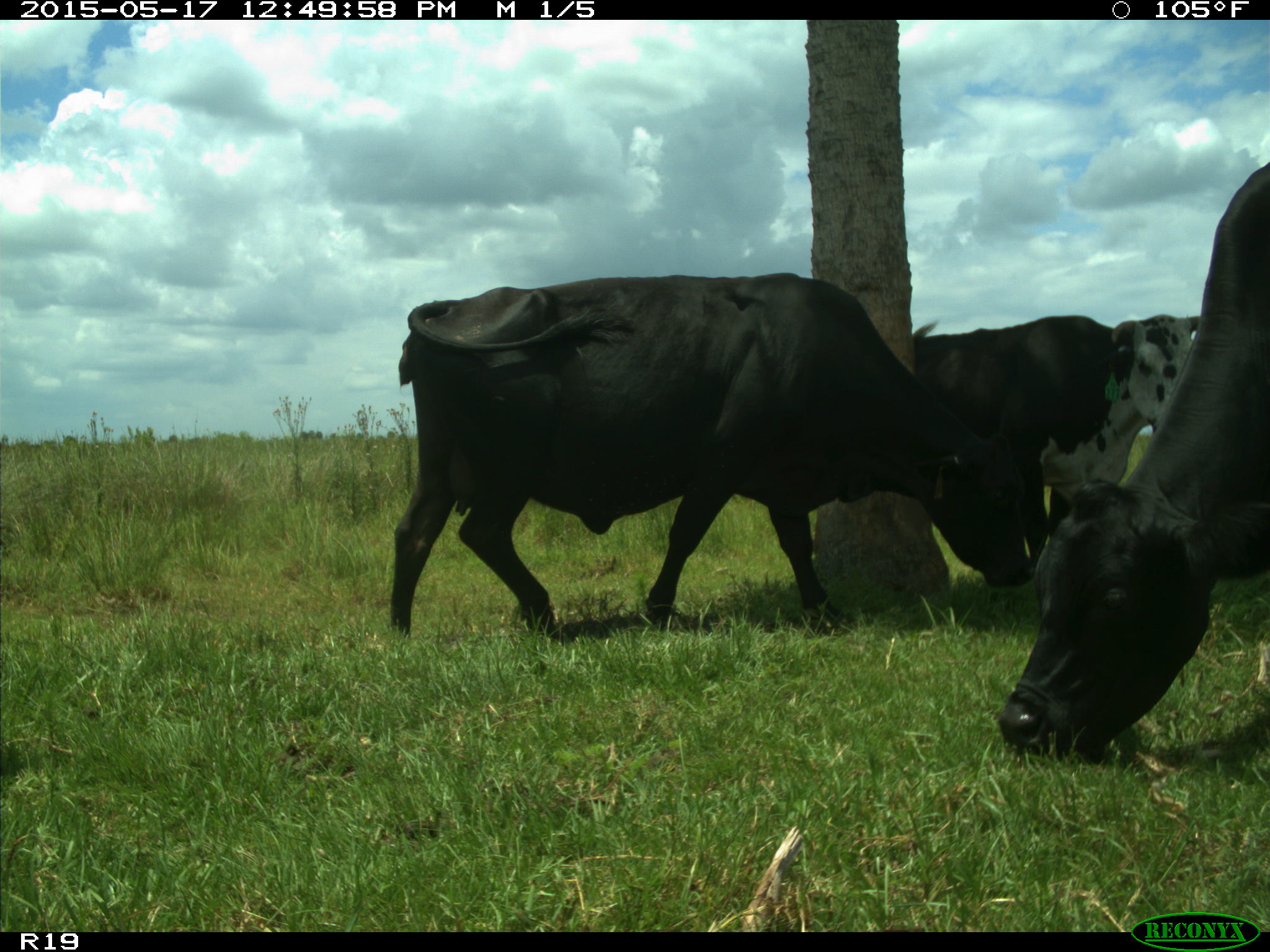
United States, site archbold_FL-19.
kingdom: Animalia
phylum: Chordata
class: Mammalia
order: Artiodactyla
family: Bovidae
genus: Bos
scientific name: Bos taurus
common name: domestic cow